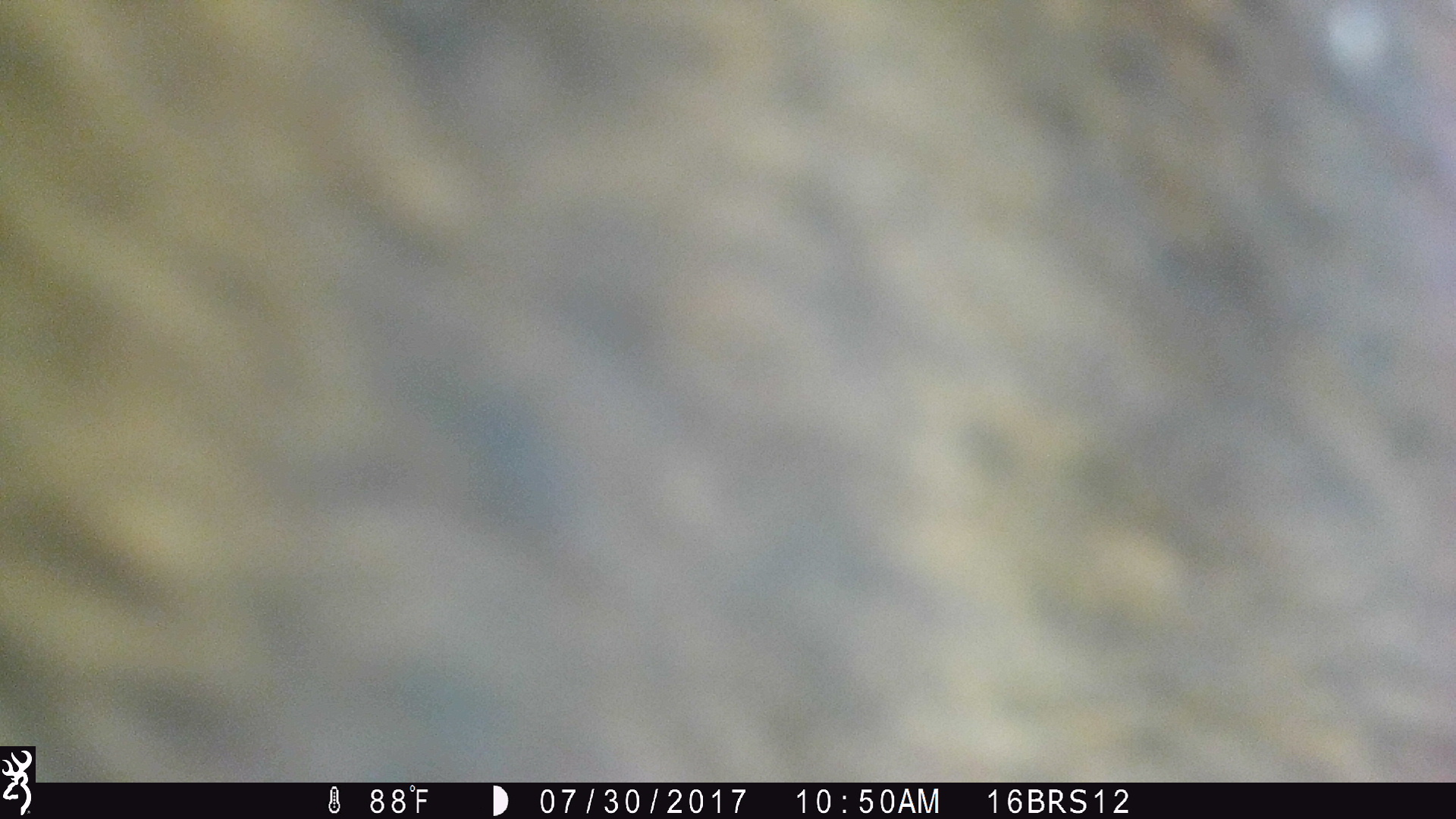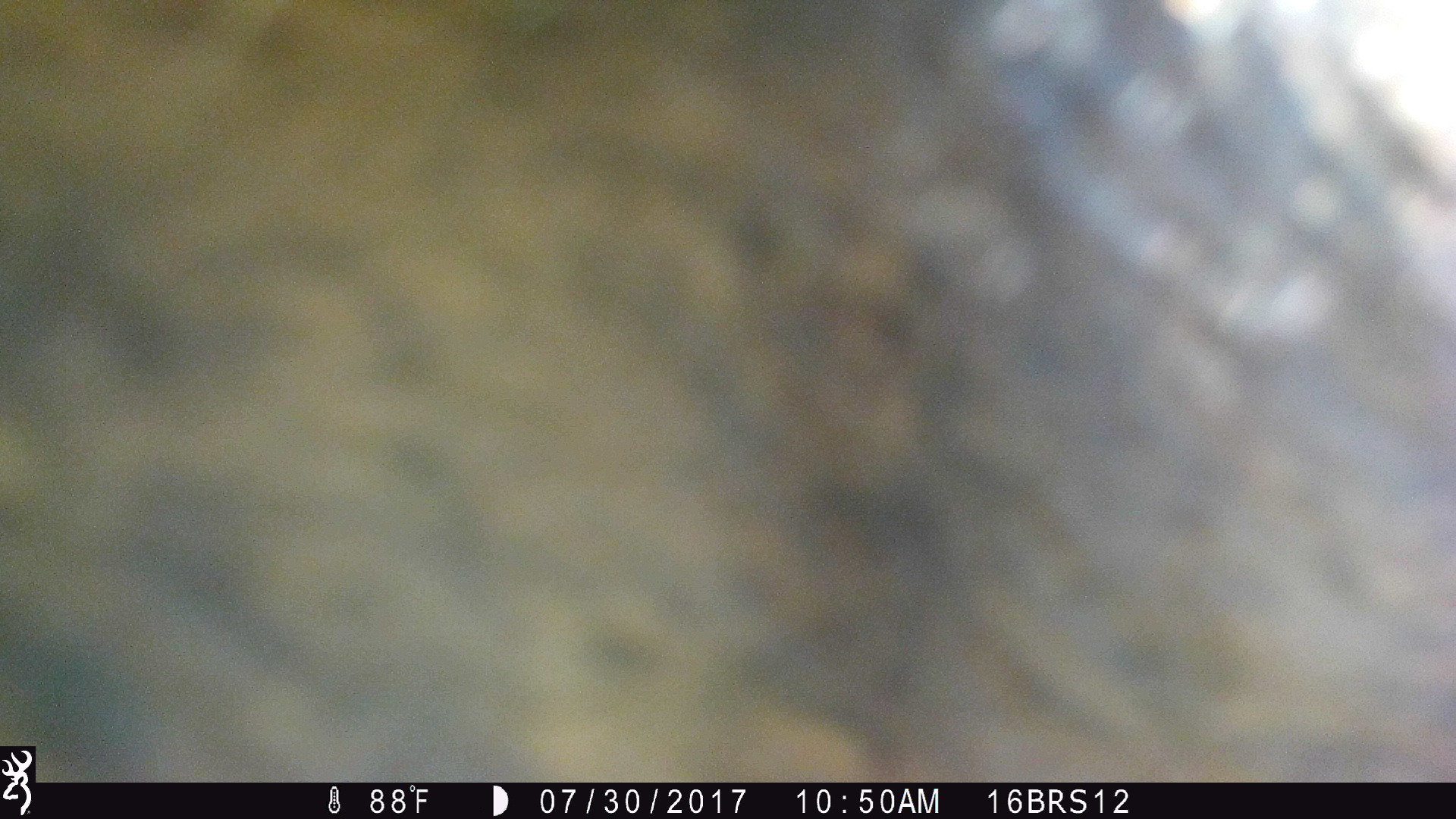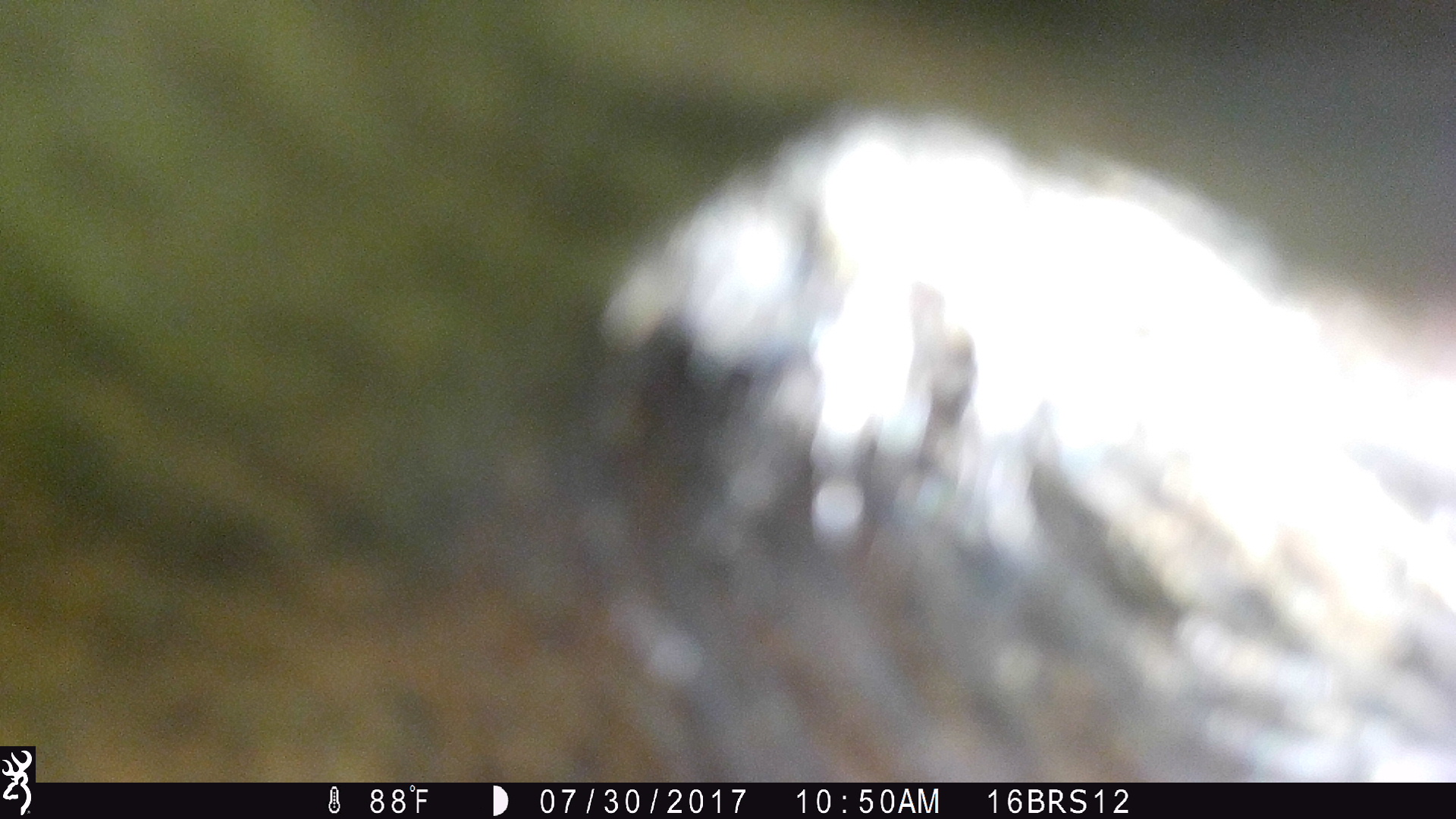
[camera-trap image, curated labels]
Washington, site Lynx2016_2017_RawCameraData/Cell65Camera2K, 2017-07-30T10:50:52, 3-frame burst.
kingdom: Animalia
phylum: Chordata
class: Mammalia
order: Artiodactyla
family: Bovidae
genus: Bos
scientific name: Bos taurus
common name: domestic cattle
Domestic cattle (Bos taurus). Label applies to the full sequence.